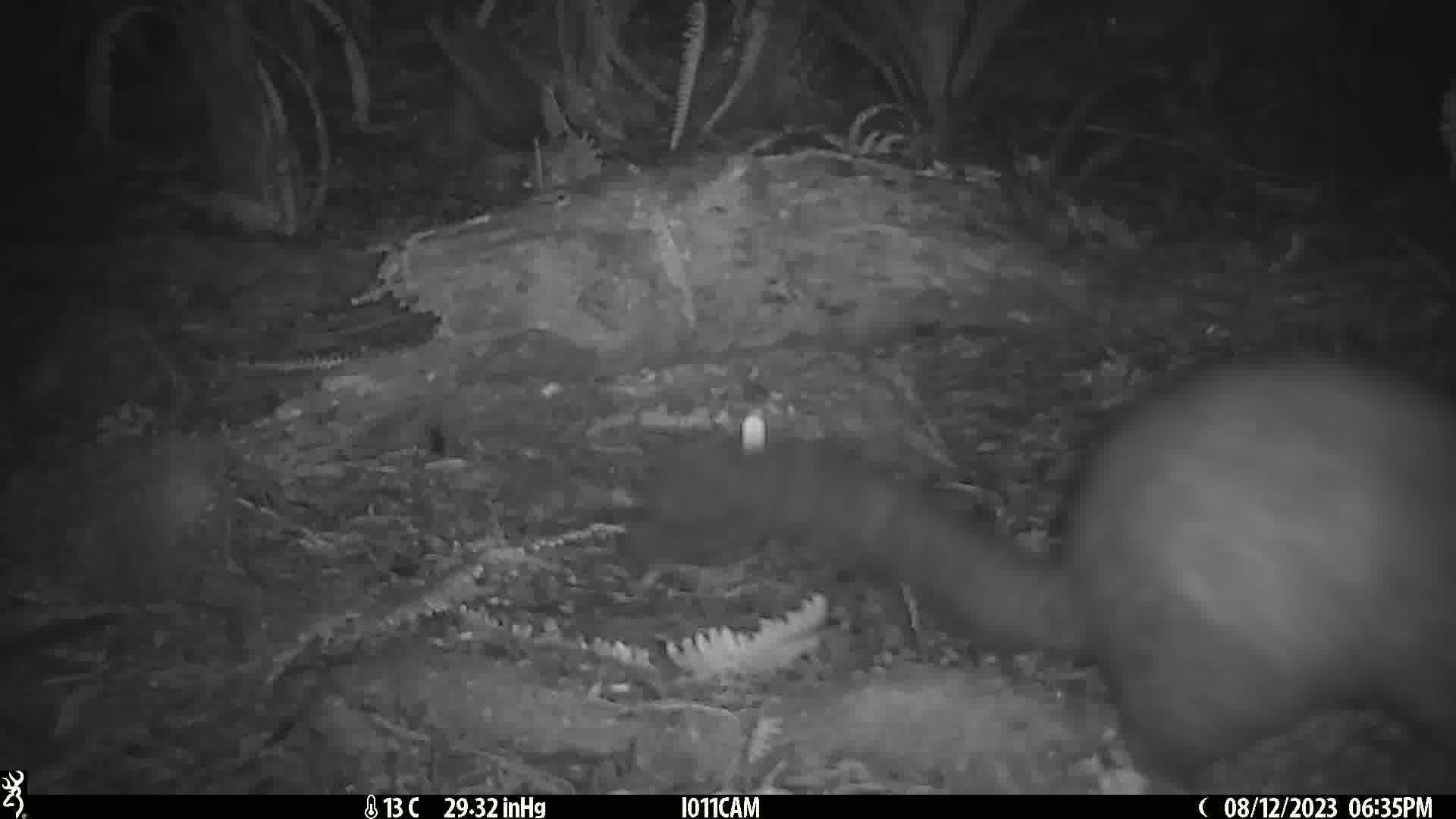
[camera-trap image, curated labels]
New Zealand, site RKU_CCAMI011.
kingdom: Animalia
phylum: Chordata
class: Mammalia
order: Diprotodontia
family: Phalangeridae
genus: Trichosurus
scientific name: Trichosurus vulpecula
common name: common brushtail possum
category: possum